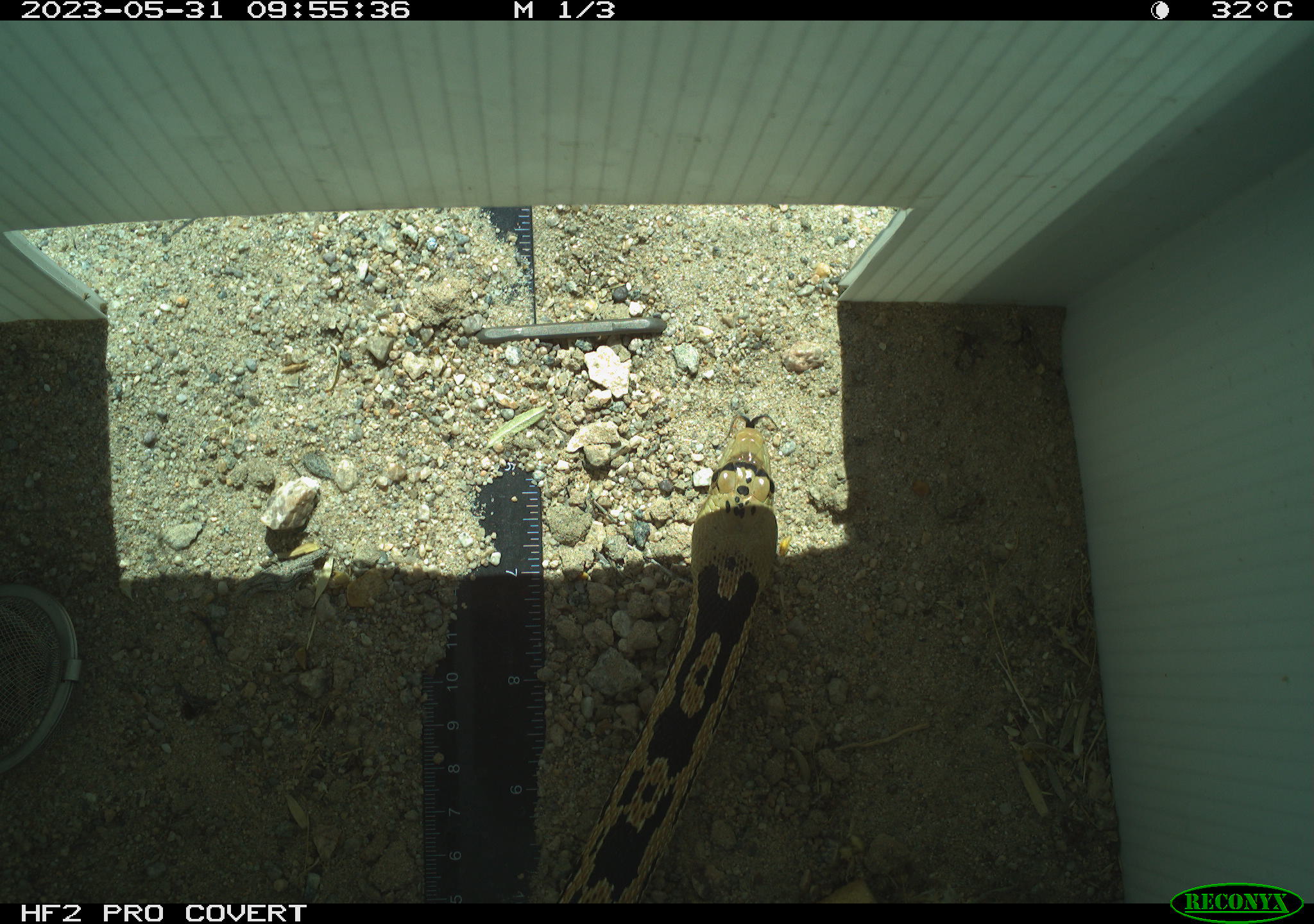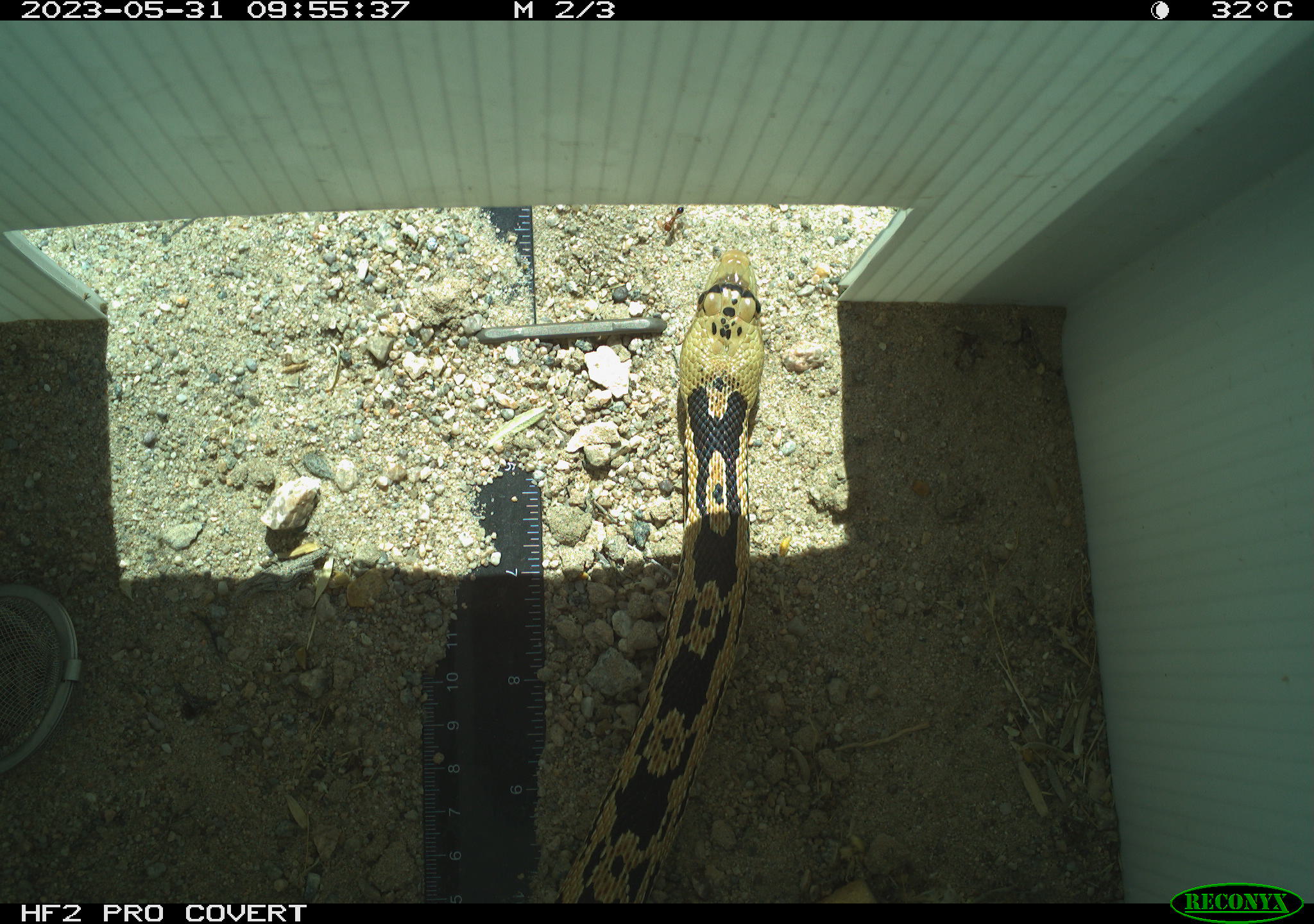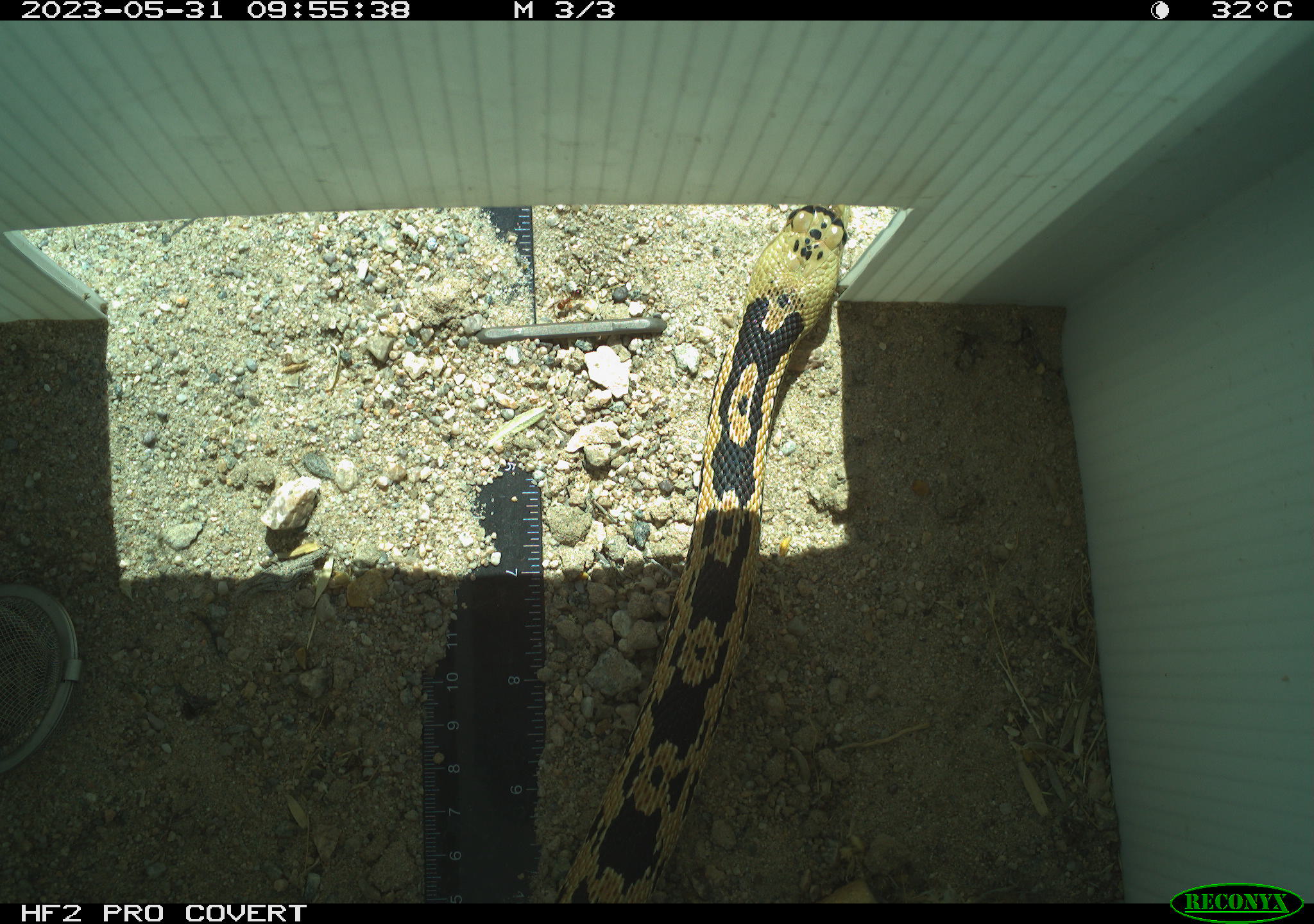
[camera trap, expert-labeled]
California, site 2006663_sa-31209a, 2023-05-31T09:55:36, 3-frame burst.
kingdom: Animalia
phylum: Chordata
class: Reptilia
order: Squamata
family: Colubridae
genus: Pituophis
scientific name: Pituophis catenifer catenifer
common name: pacific gophersnake